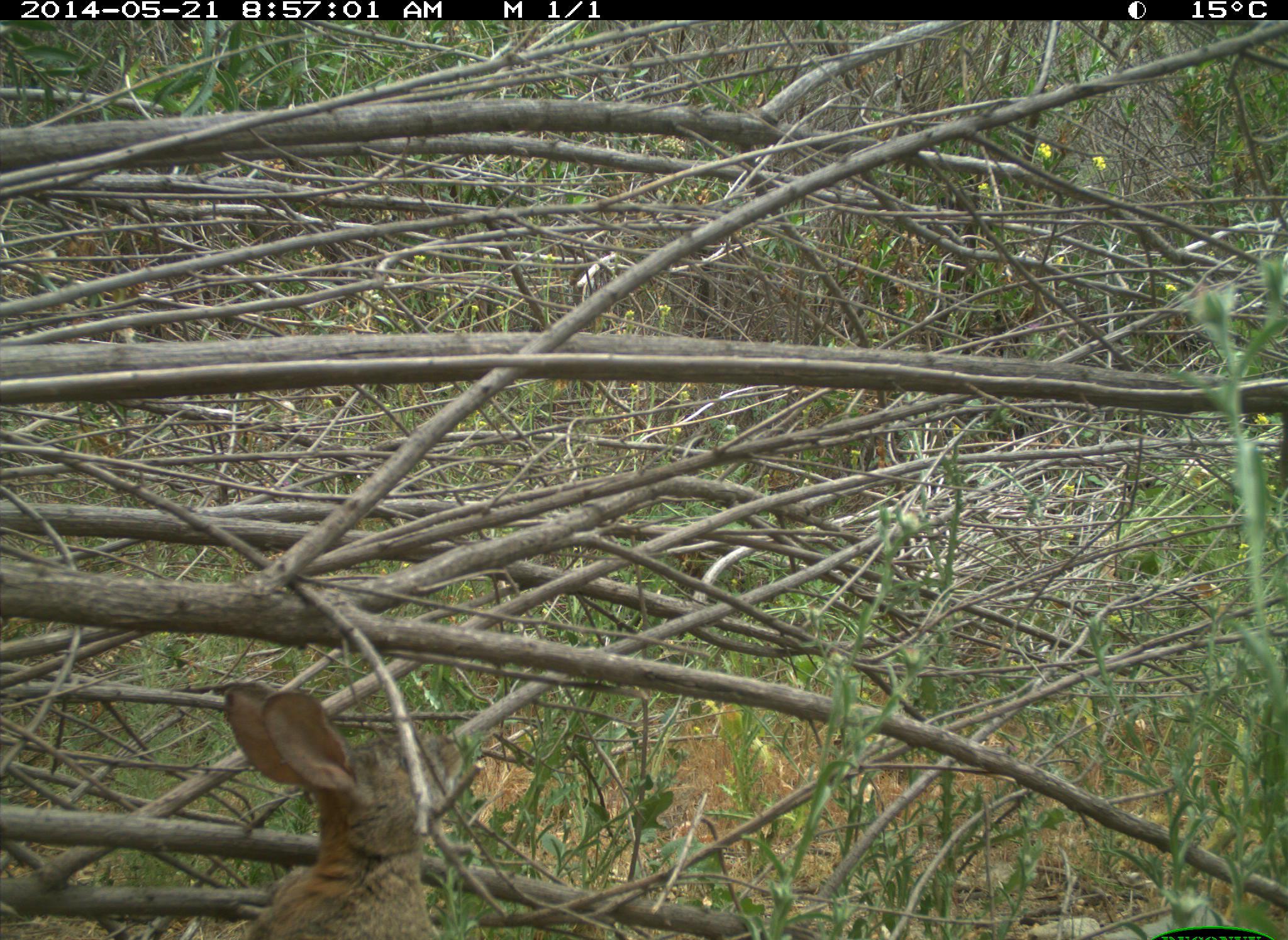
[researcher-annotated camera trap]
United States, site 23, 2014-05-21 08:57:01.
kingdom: Animalia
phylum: Chordata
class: Mammalia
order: Lagomorpha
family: Leporidae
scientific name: Leporidae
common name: rabbits and hares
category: rabbit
Rabbit (rabbits and hares) (Leporidae).